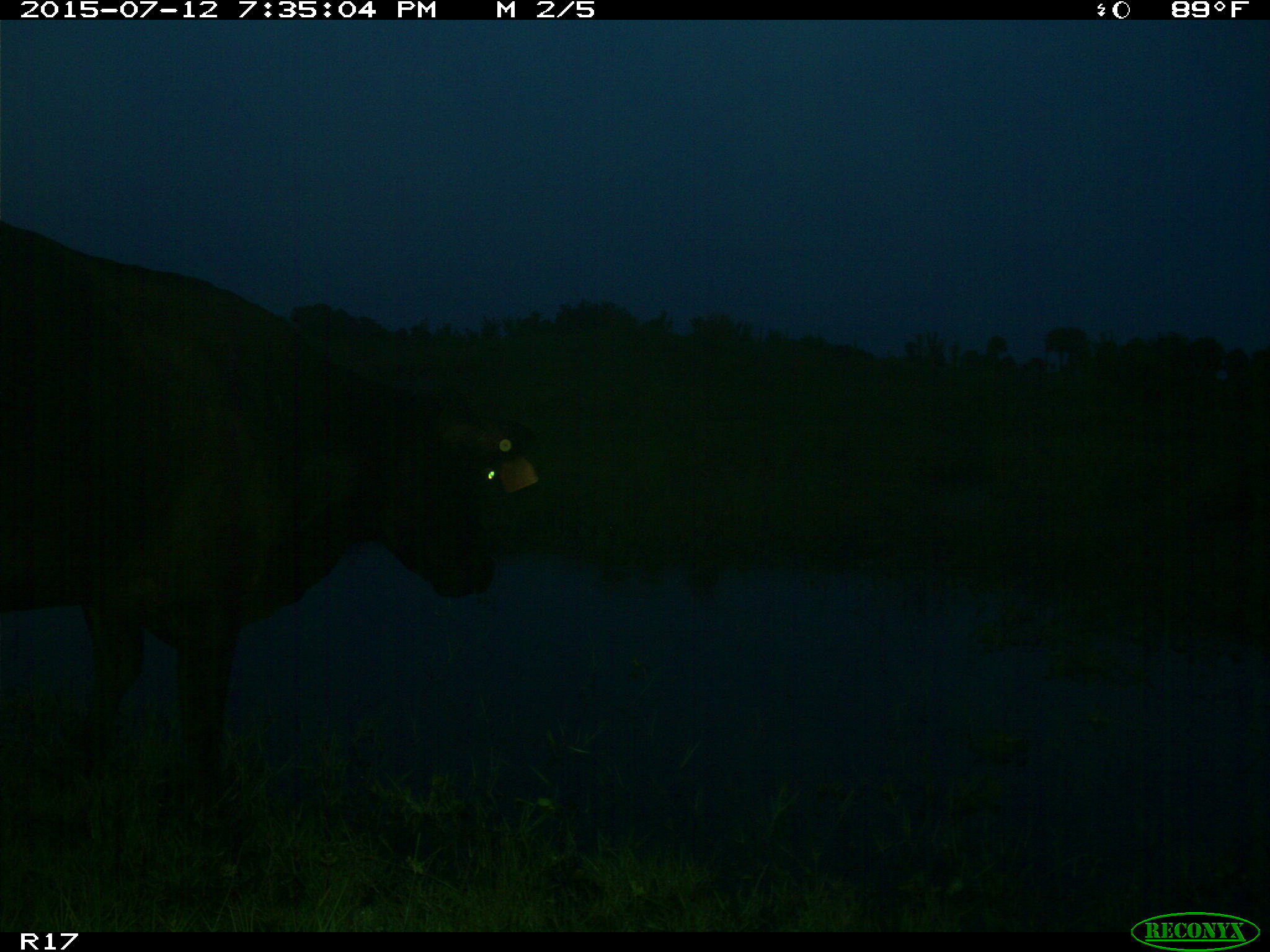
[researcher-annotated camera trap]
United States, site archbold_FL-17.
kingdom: Animalia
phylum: Chordata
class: Mammalia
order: Artiodactyla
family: Bovidae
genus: Bos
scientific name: Bos taurus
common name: domestic cow